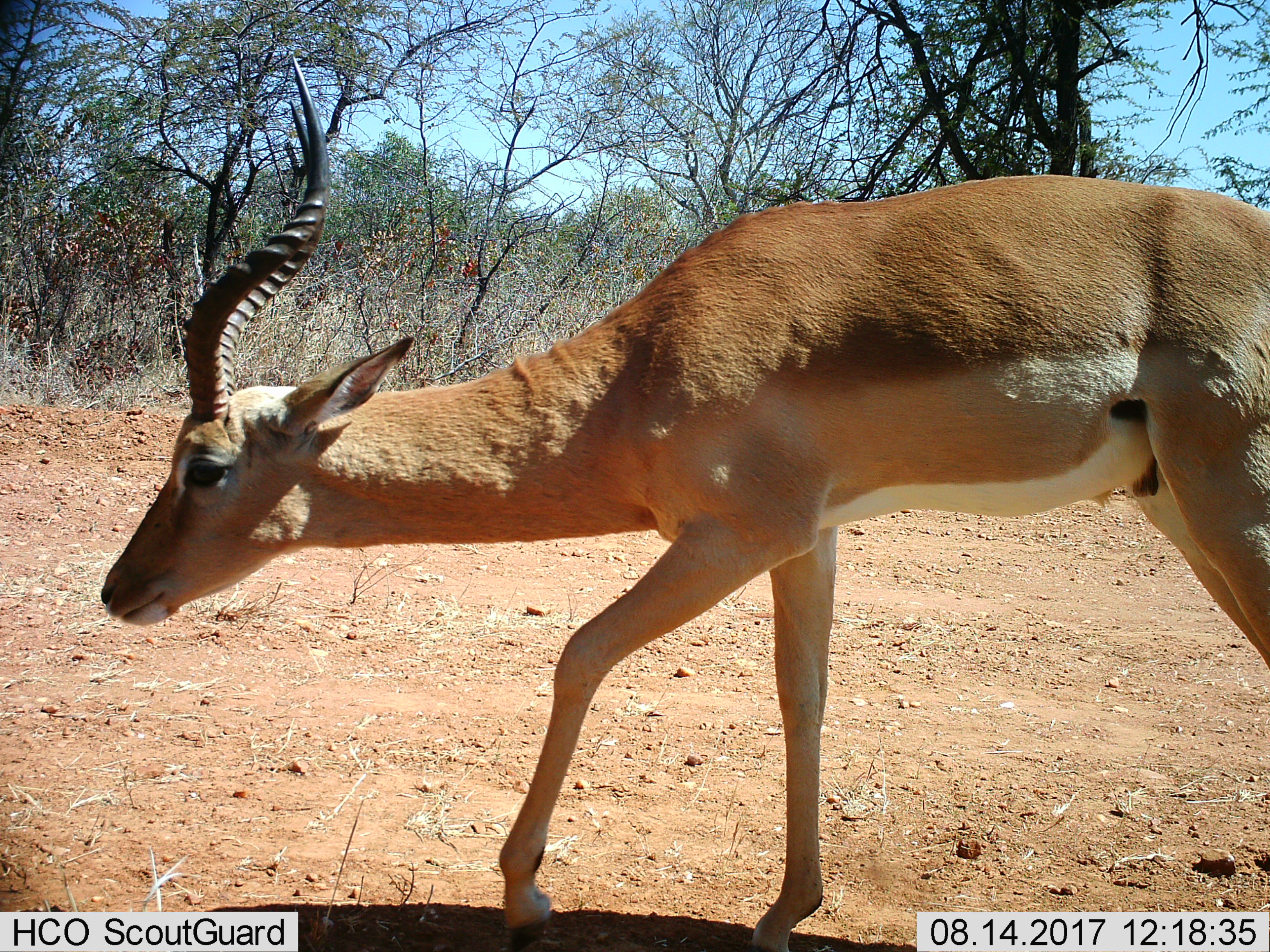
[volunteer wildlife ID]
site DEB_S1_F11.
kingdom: Animalia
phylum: Chordata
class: Mammalia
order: Artiodactyla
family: Bovidae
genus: Aepyceros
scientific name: Aepyceros melampus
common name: impala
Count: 1.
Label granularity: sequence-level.